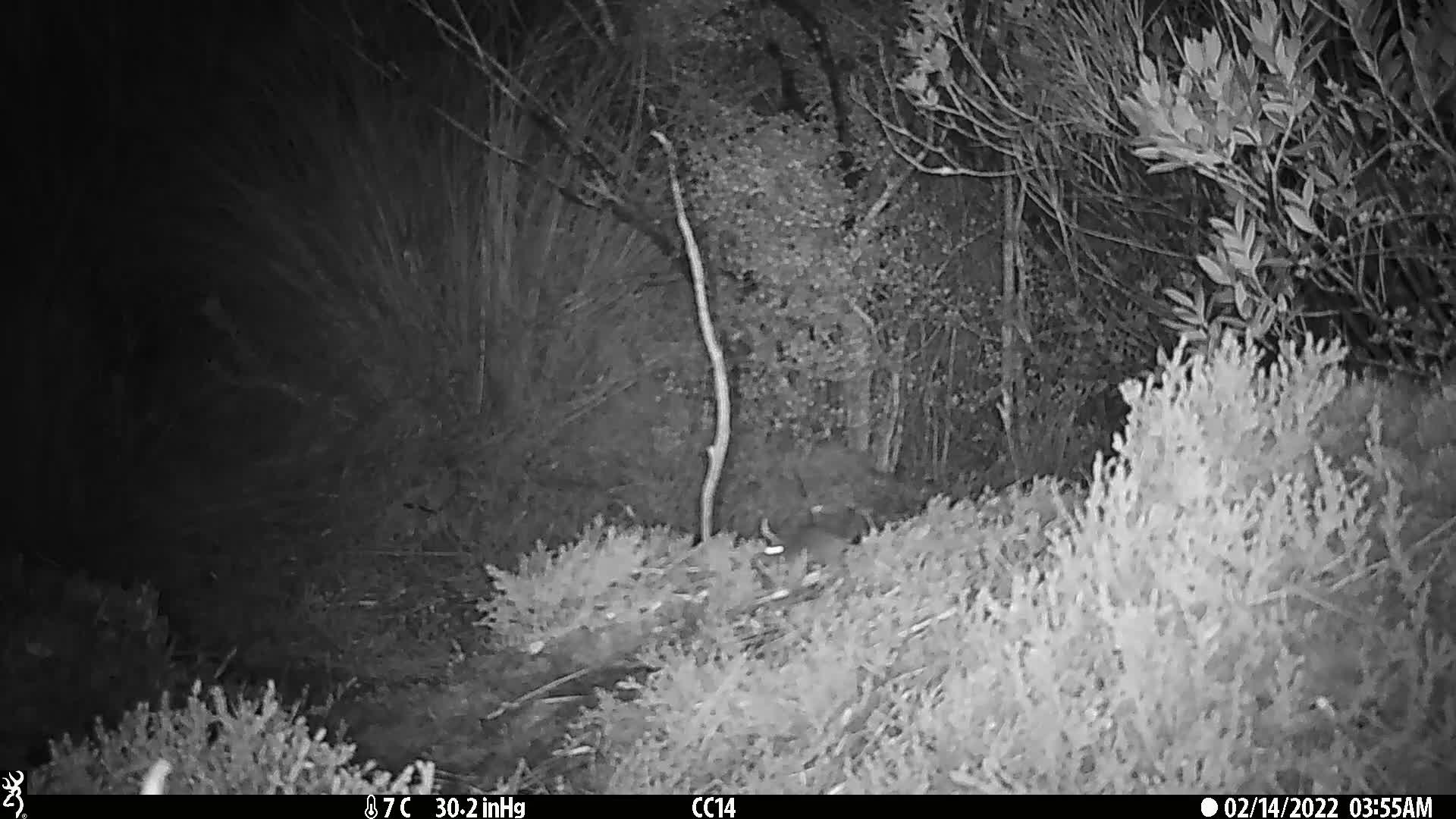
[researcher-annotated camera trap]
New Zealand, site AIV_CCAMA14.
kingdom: Animalia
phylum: Chordata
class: Mammalia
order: Rodentia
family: Muridae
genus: Mus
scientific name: Mus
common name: mouse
Mouse (Mus).